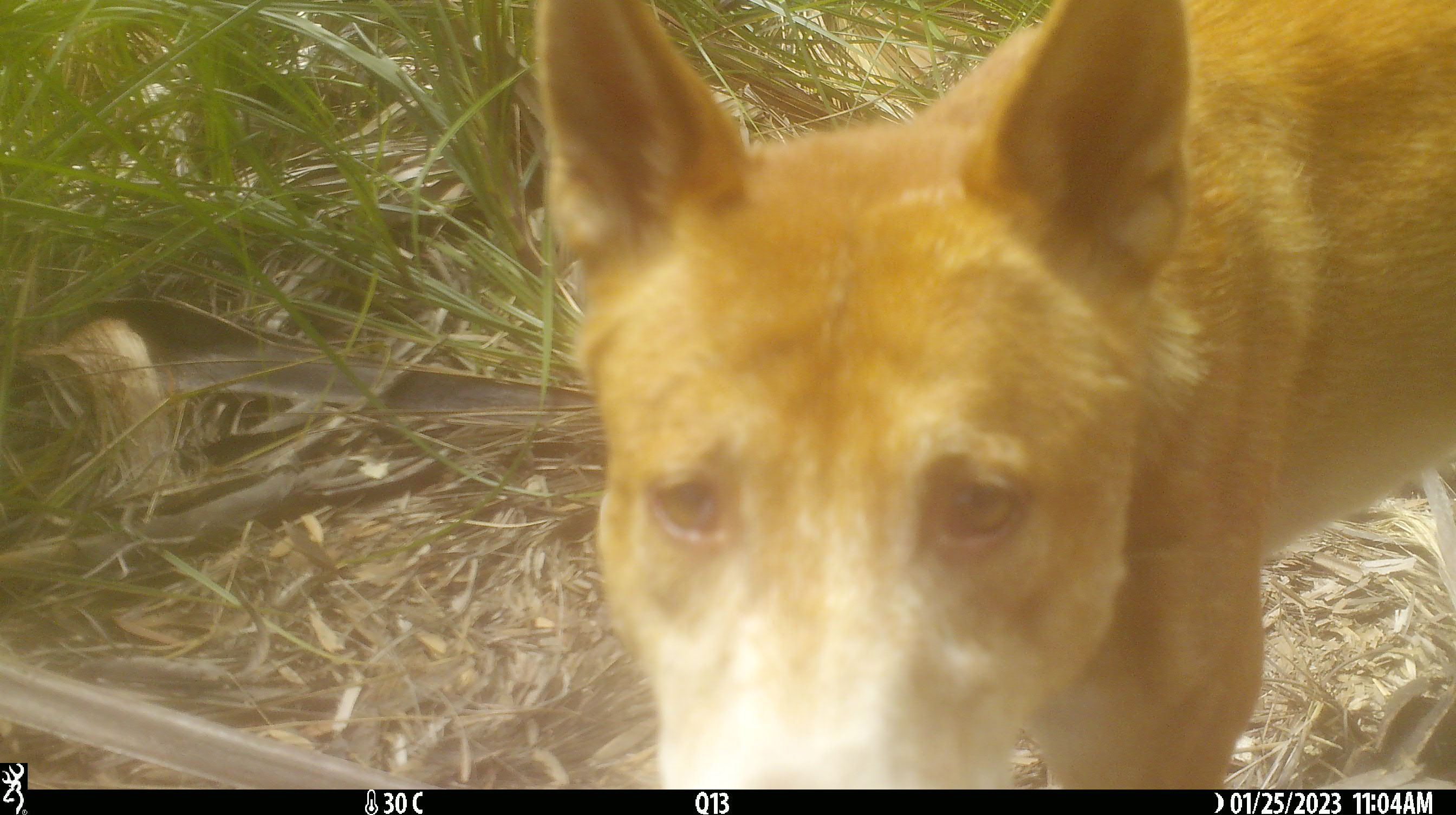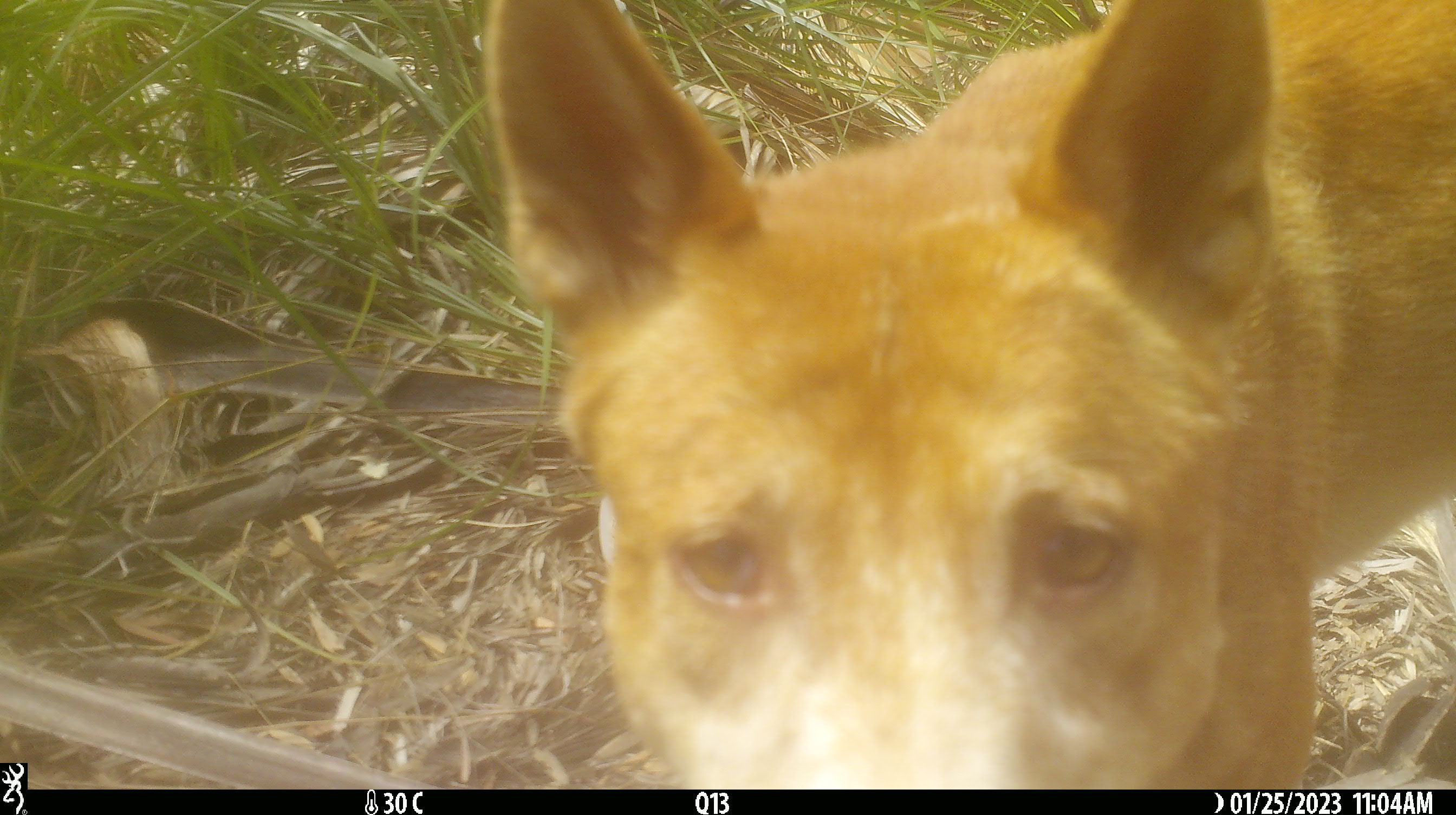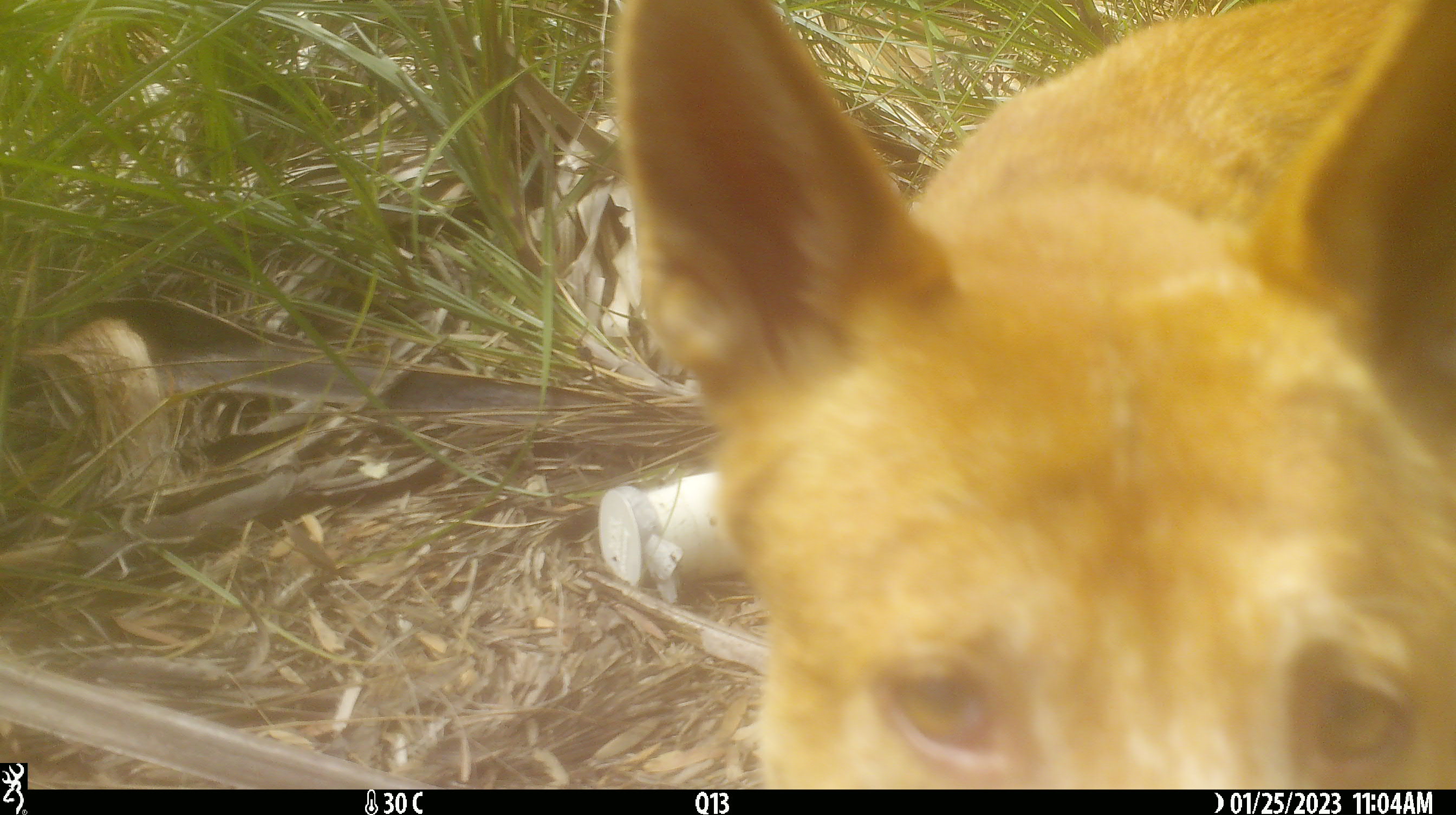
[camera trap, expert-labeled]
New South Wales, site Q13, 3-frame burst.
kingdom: Animalia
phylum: Chordata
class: Mammalia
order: Carnivora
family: Canidae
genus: Canis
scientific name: Canis familiaris dingo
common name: dingo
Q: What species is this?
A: Dingo (Canis familiaris dingo).